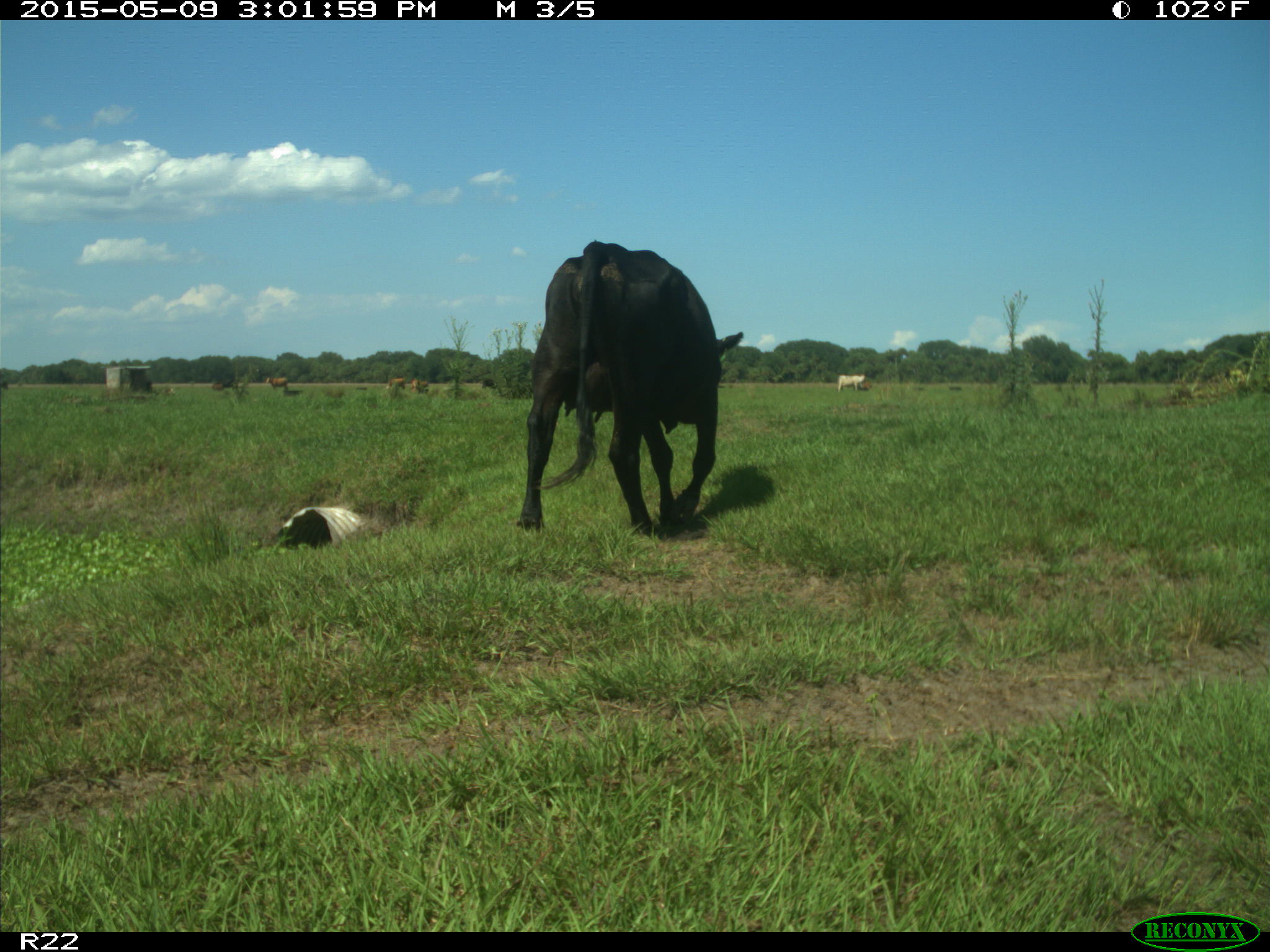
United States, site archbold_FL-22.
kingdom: Animalia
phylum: Chordata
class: Mammalia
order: Artiodactyla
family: Bovidae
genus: Bos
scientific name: Bos taurus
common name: domestic cow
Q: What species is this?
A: Bos taurus (domestic cow).